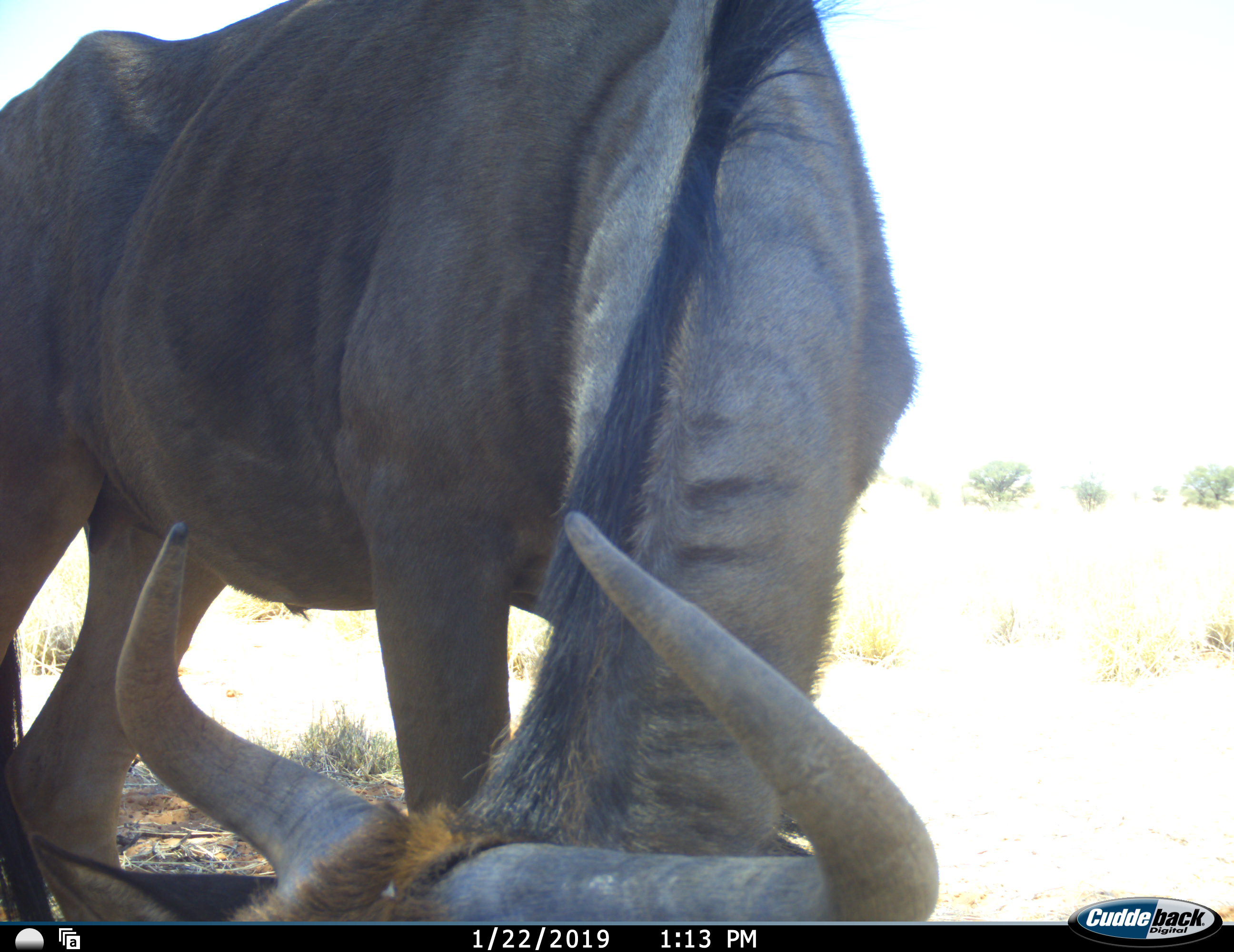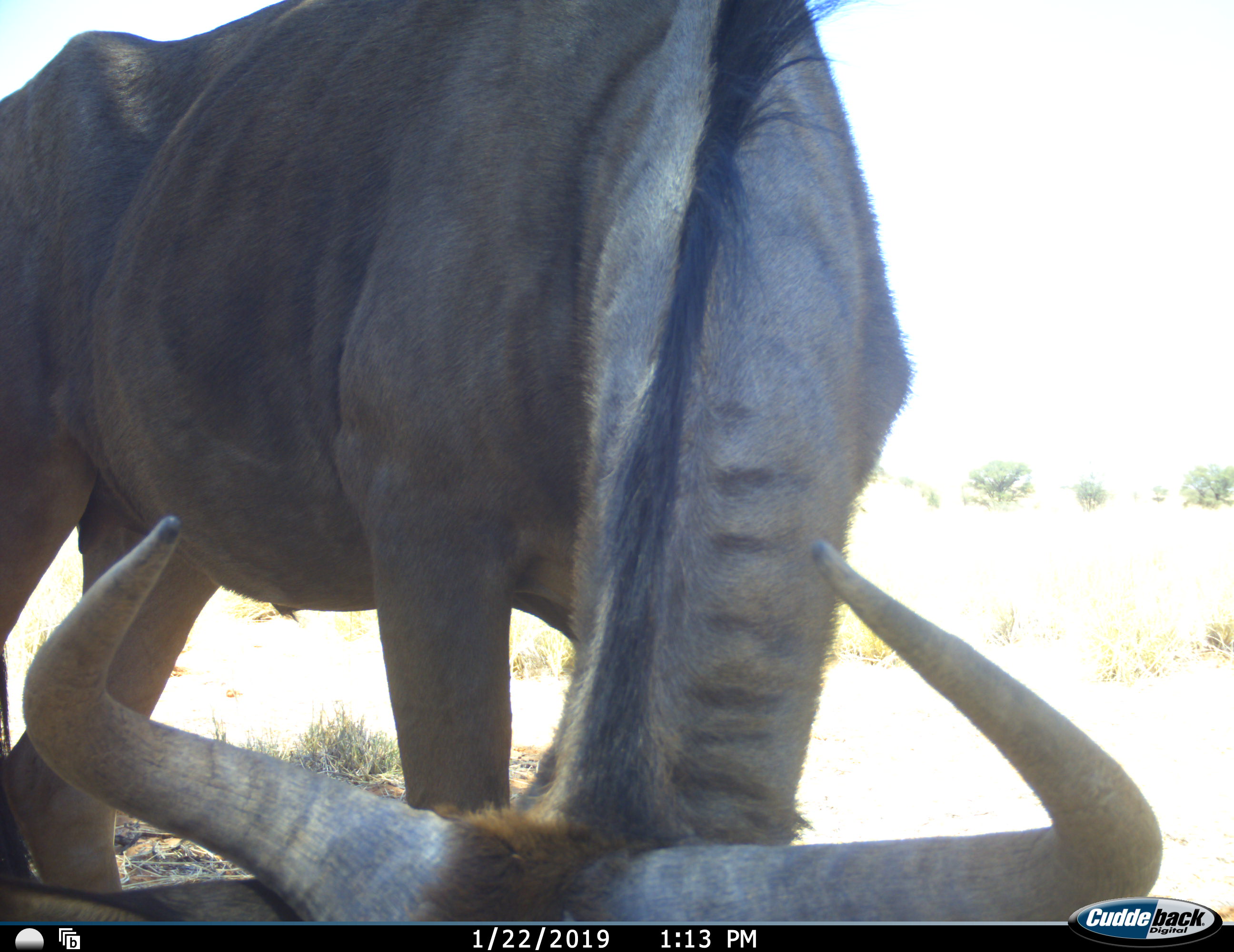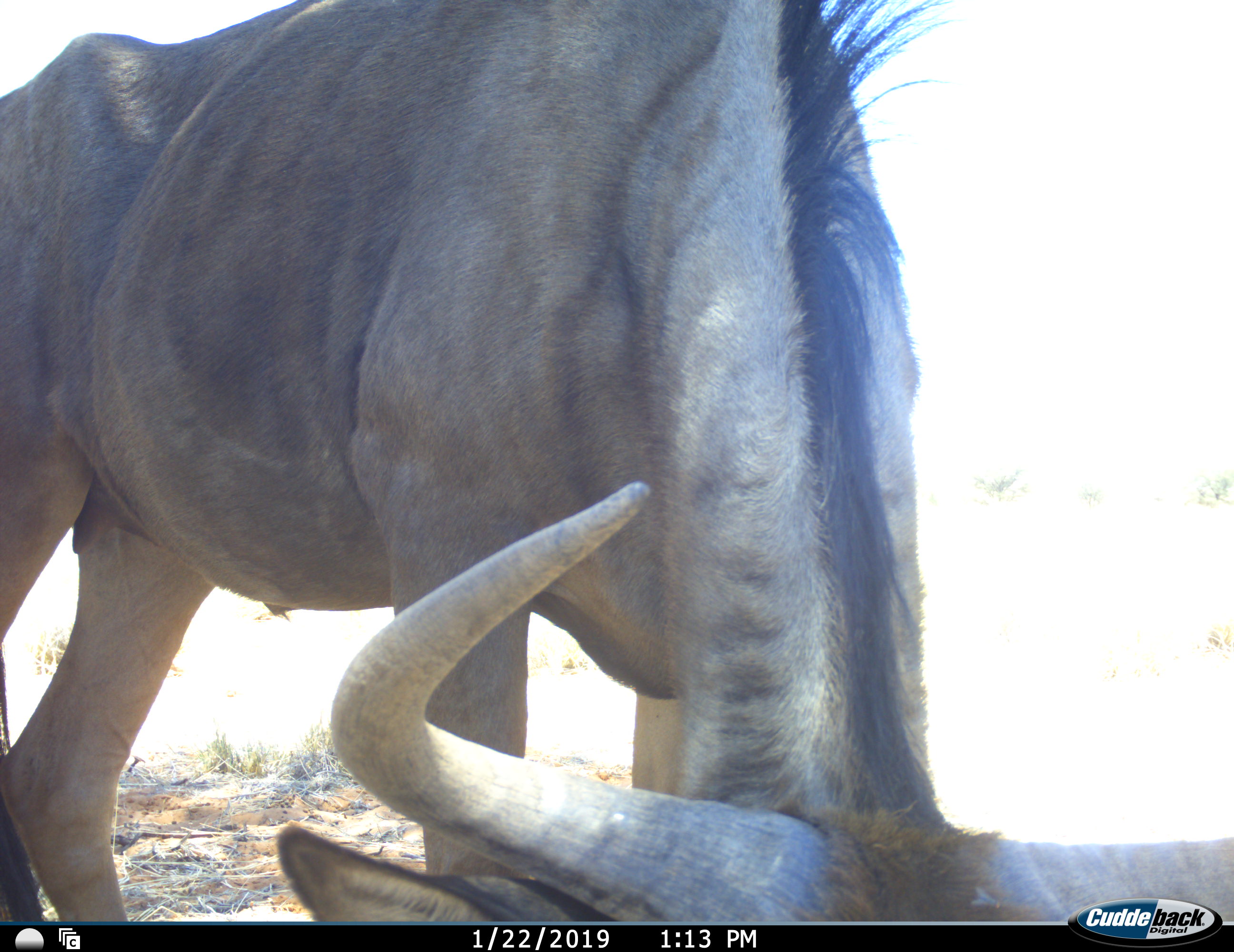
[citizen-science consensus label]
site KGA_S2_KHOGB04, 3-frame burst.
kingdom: Animalia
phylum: Chordata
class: Mammalia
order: Artiodactyla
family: Bovidae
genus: Connochaetes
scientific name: Connochaetes taurinus taurinus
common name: blue wildebeest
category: wildebeestblue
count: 1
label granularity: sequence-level